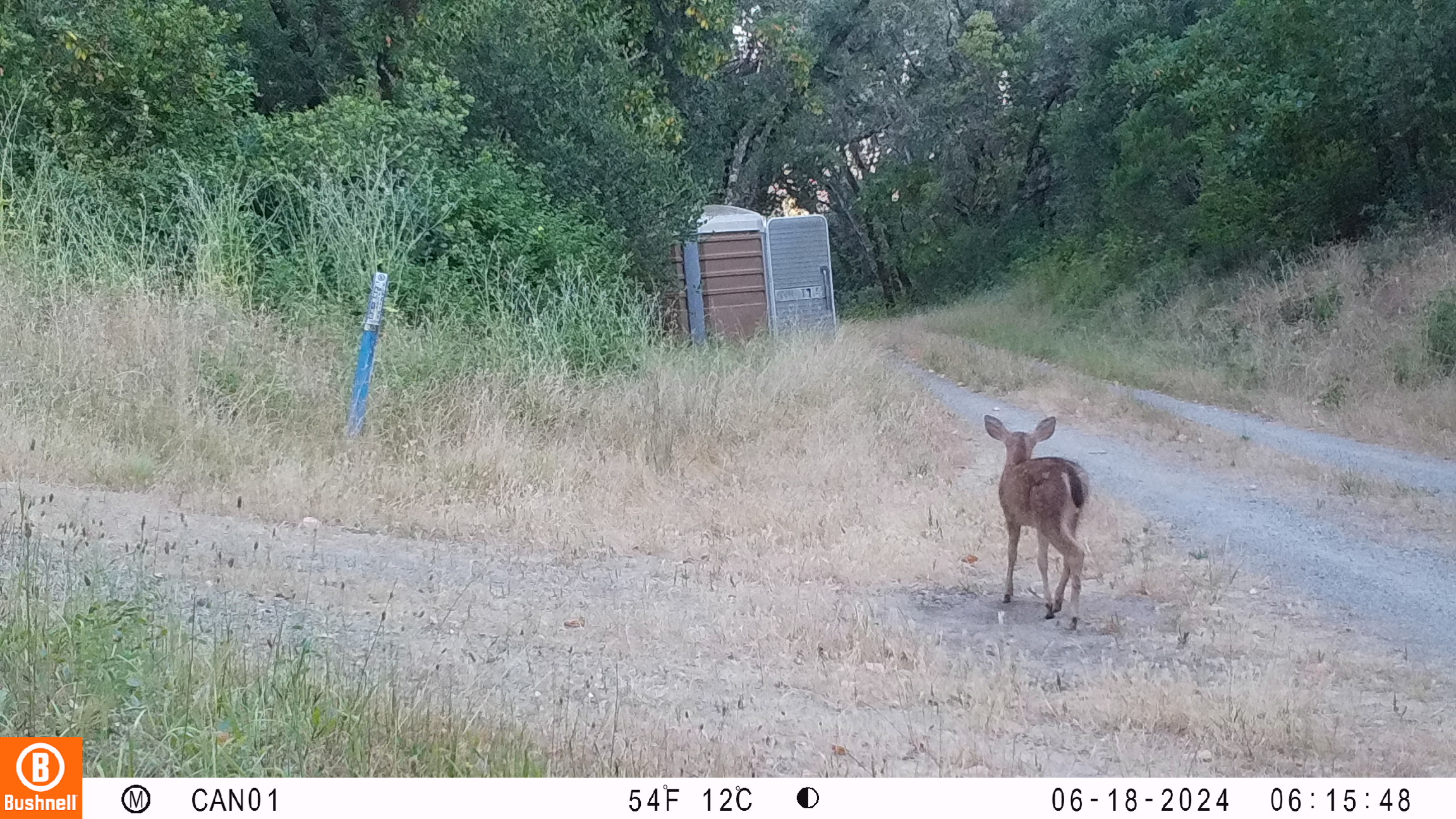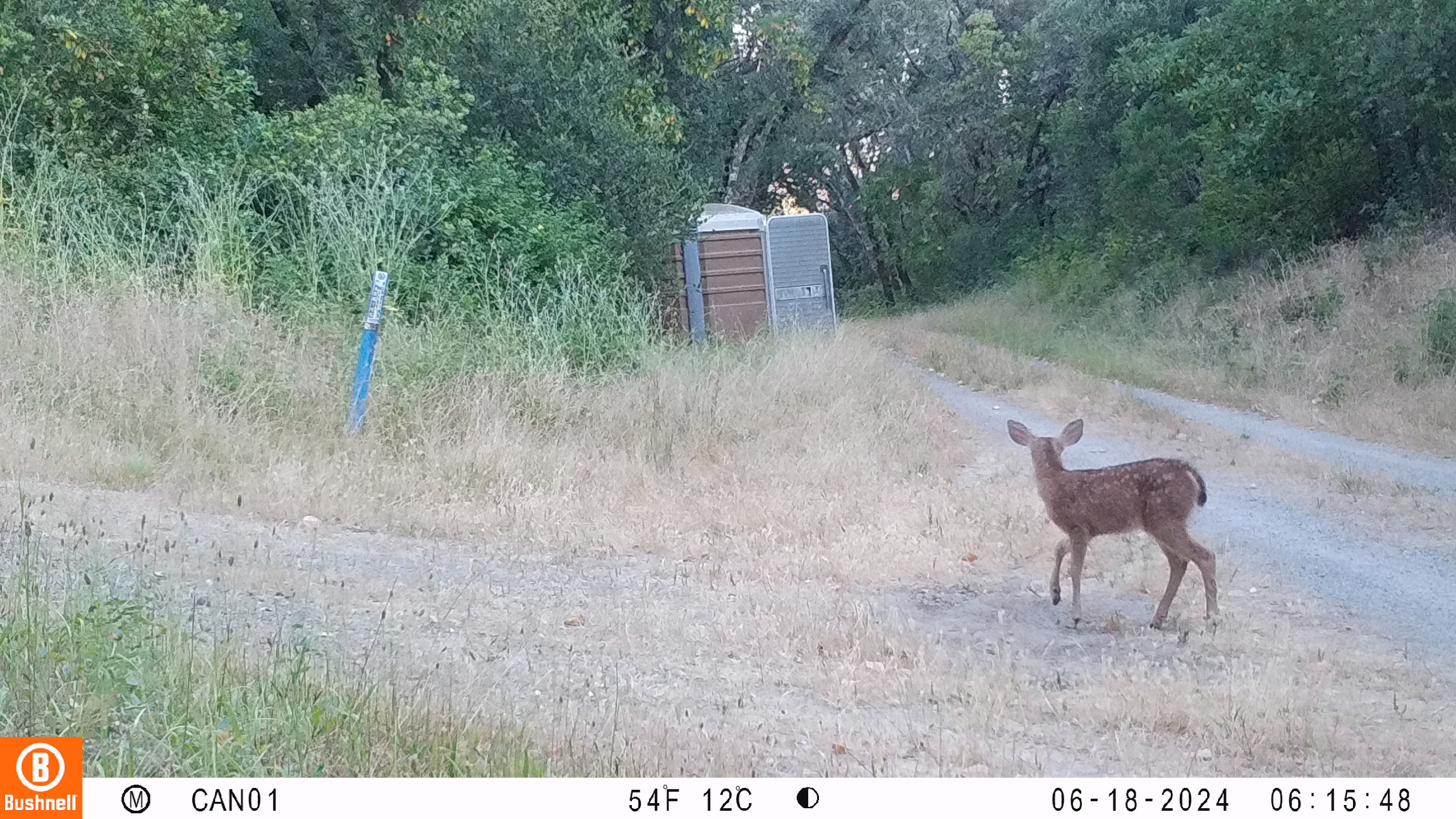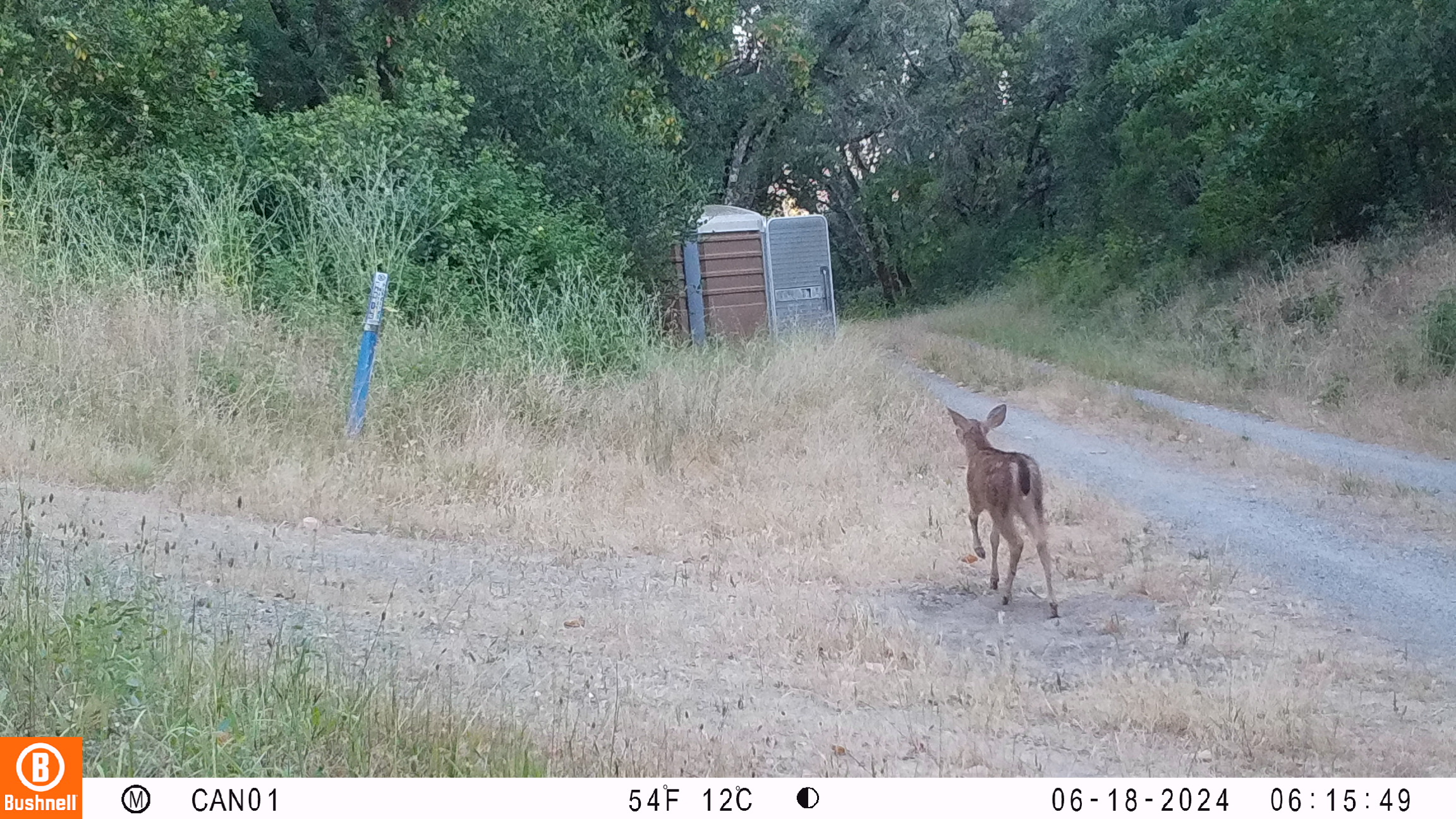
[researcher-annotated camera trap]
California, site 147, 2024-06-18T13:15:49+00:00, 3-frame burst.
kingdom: Animalia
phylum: Chordata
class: Mammalia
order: Artiodactyla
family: Cervidae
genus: Odocoileus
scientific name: Odocoileus hemionus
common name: mule deer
Mule deer (Odocoileus hemionus).